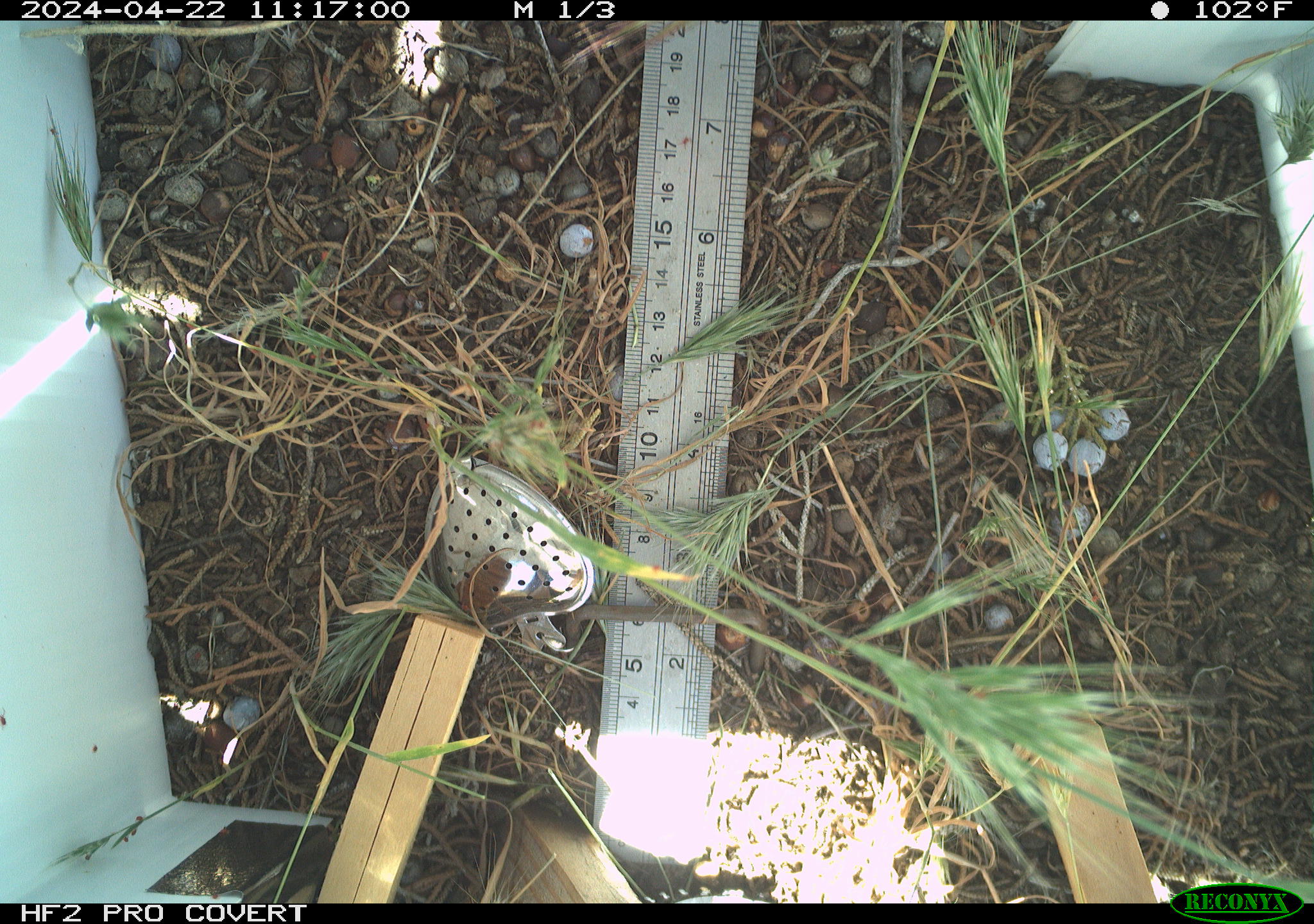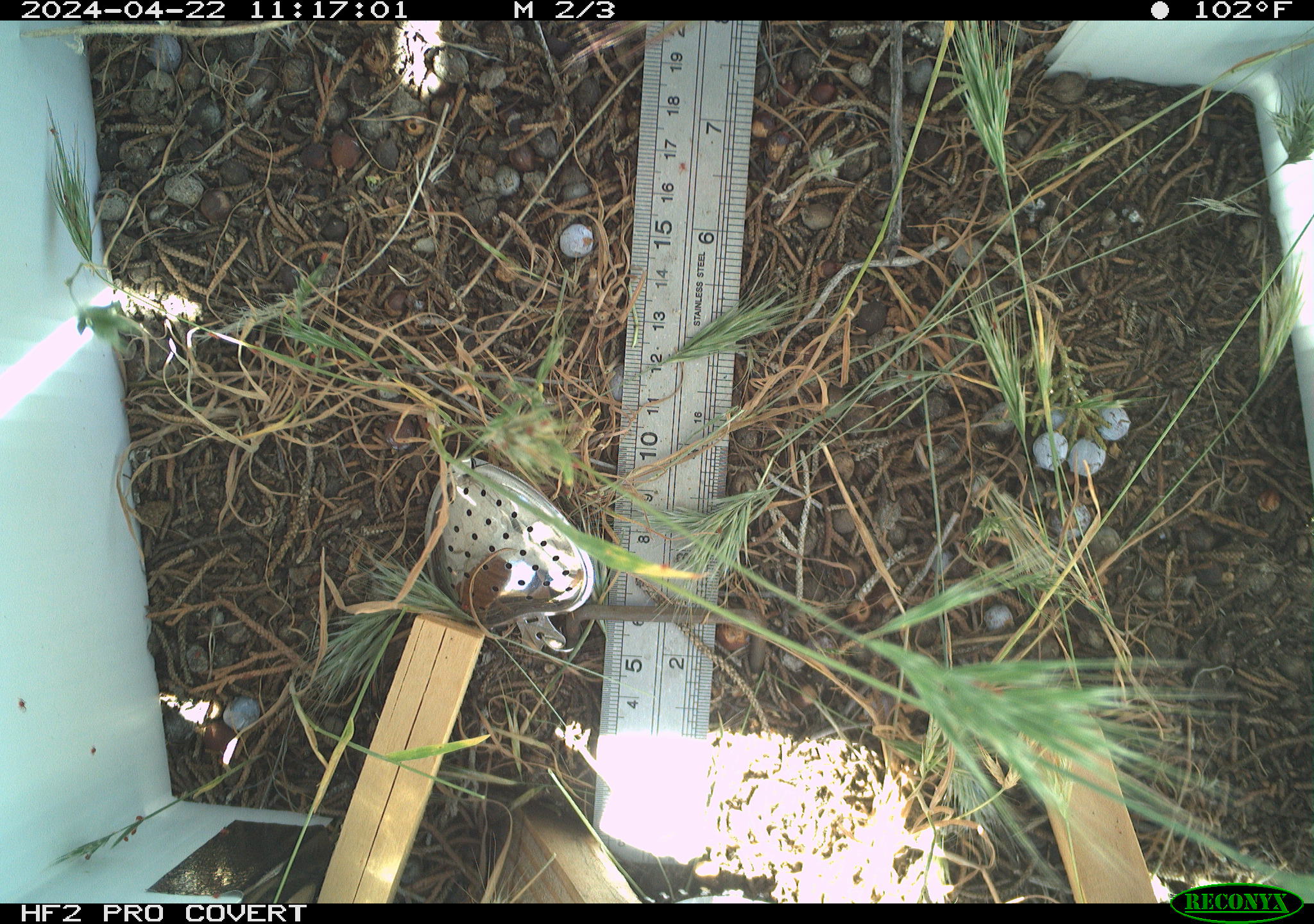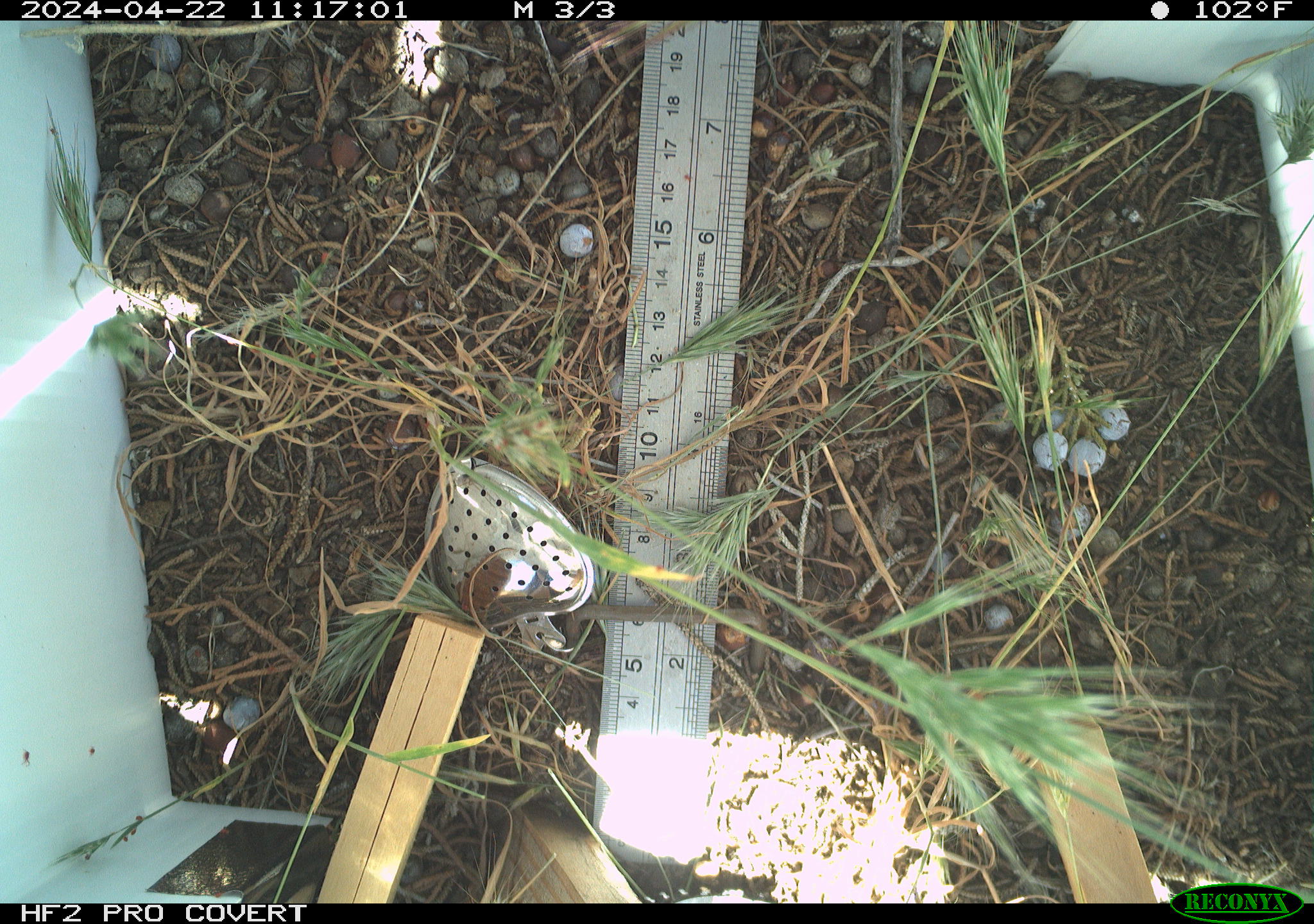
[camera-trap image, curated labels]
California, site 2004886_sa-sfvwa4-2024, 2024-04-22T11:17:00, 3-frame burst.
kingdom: Animalia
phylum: Arthropoda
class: Insecta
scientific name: Insecta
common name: insect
Insect (Insecta).